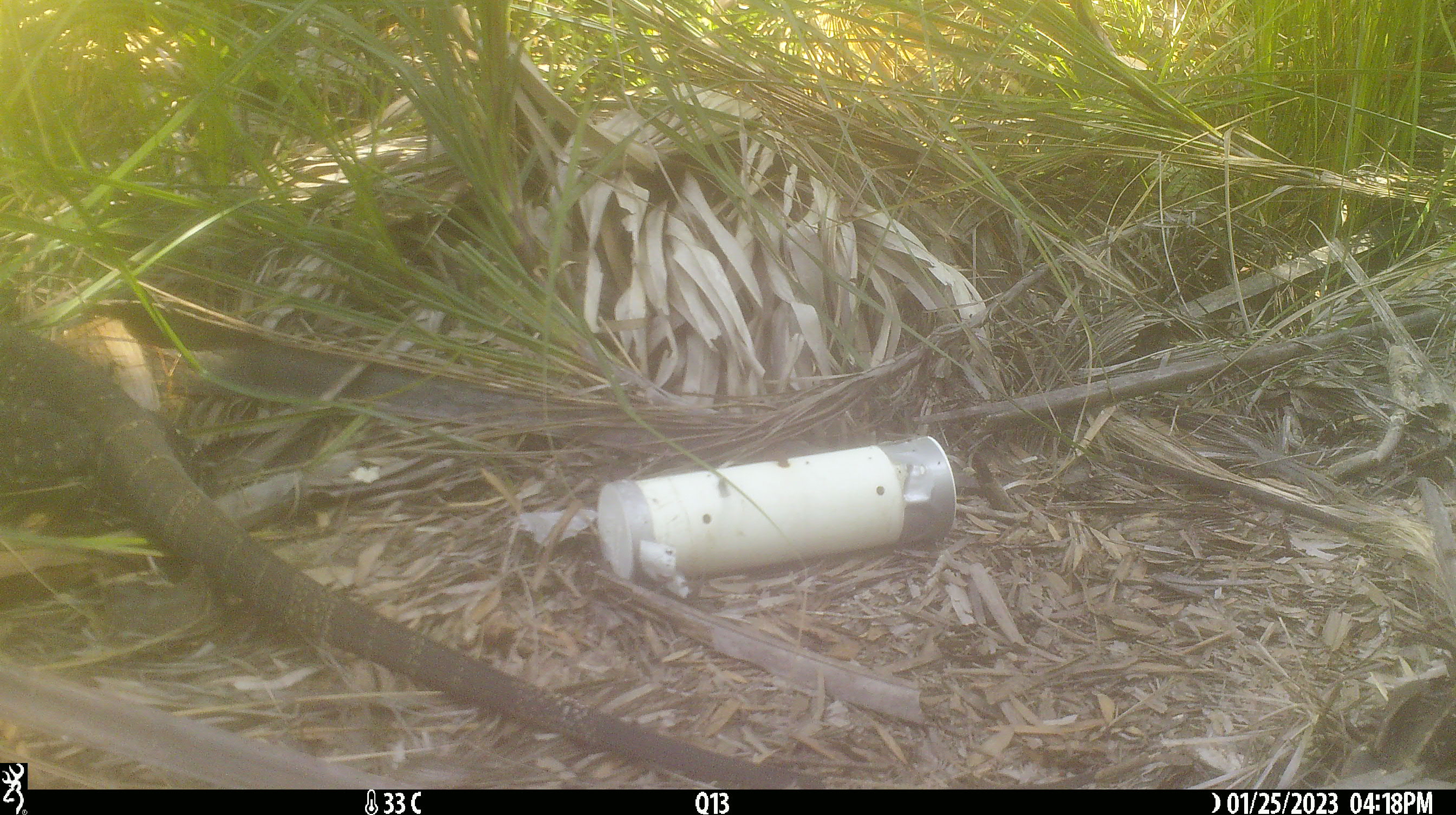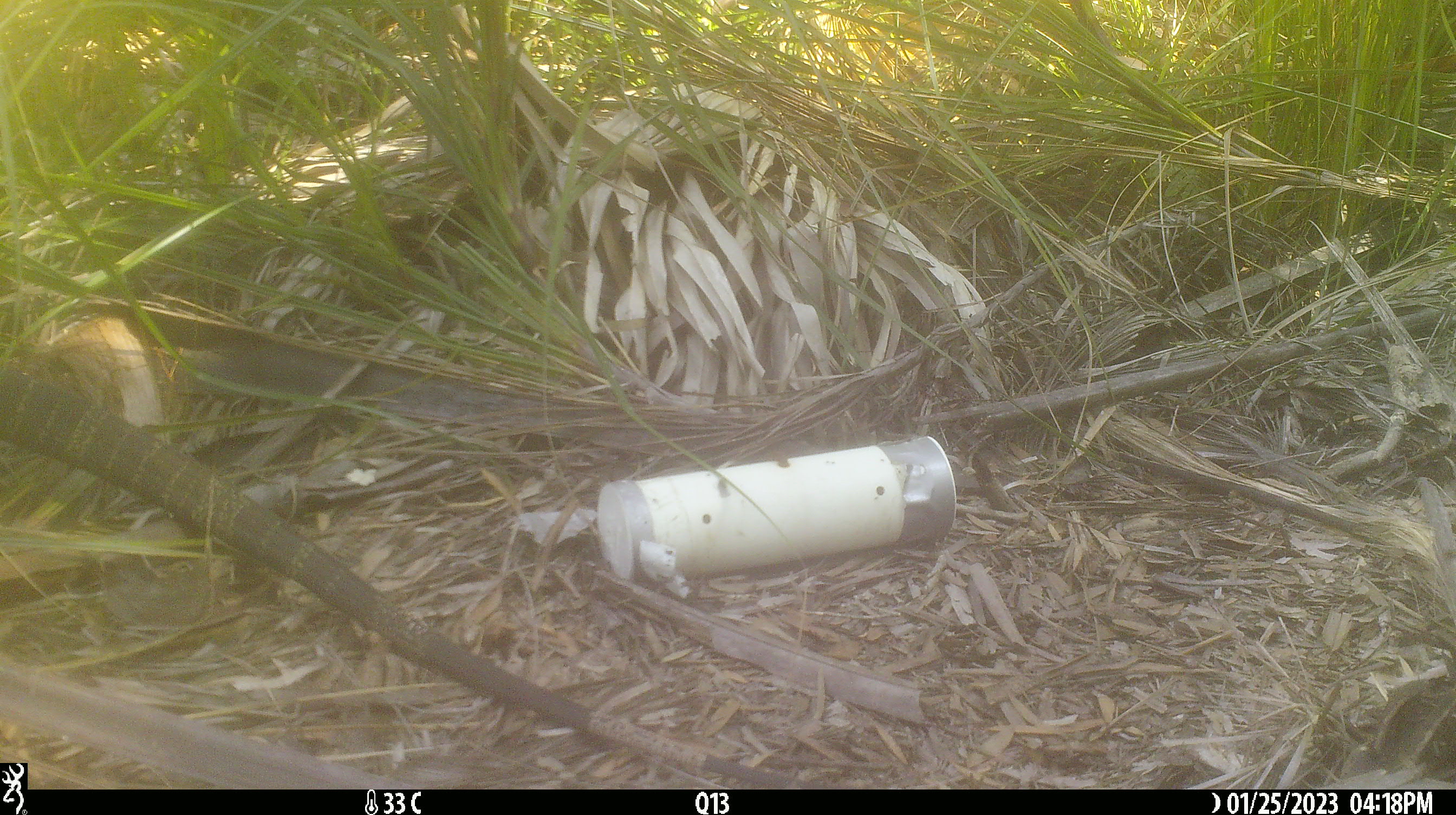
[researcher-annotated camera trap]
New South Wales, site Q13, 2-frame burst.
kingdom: Animalia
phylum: Chordata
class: Reptilia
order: Squamata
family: Varanidae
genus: Varanus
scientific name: Varanus varius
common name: lace monitor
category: goanna